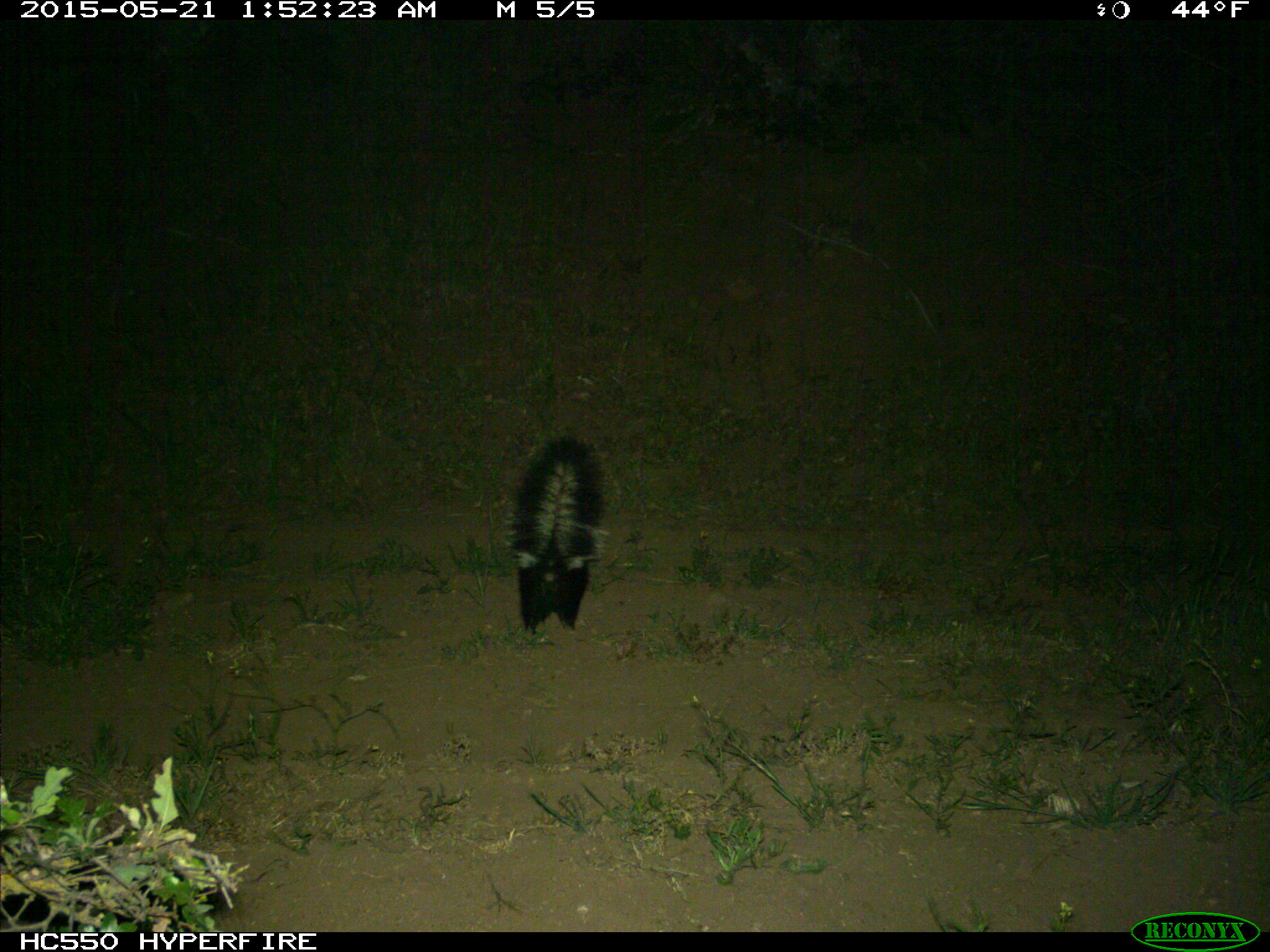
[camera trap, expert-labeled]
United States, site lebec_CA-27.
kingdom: Animalia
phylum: Chordata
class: Mammalia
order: Carnivora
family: Mephitidae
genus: Mephitis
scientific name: Mephitis mephitis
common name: striped skunk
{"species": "Mephitis mephitis (striped skunk)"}